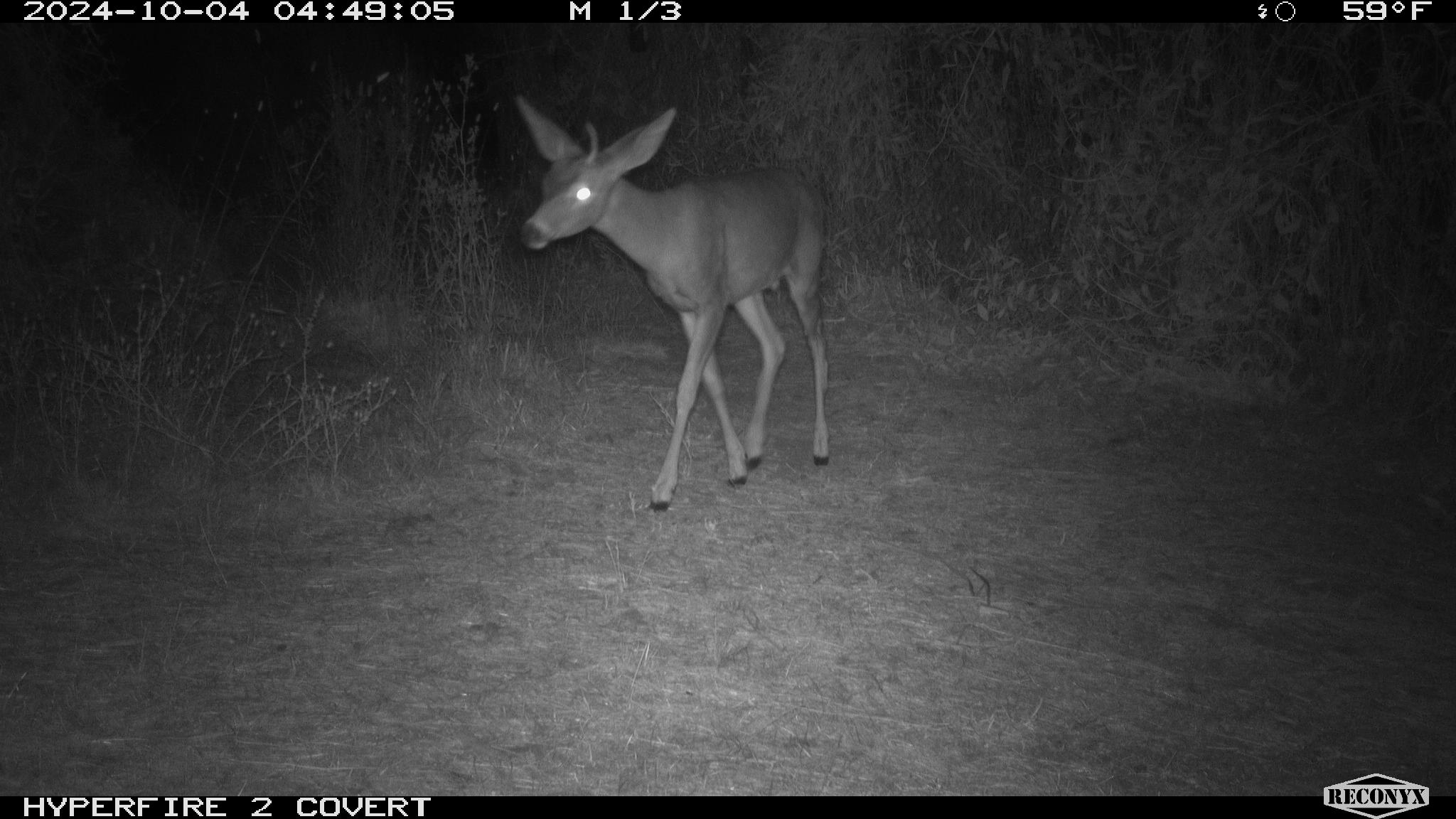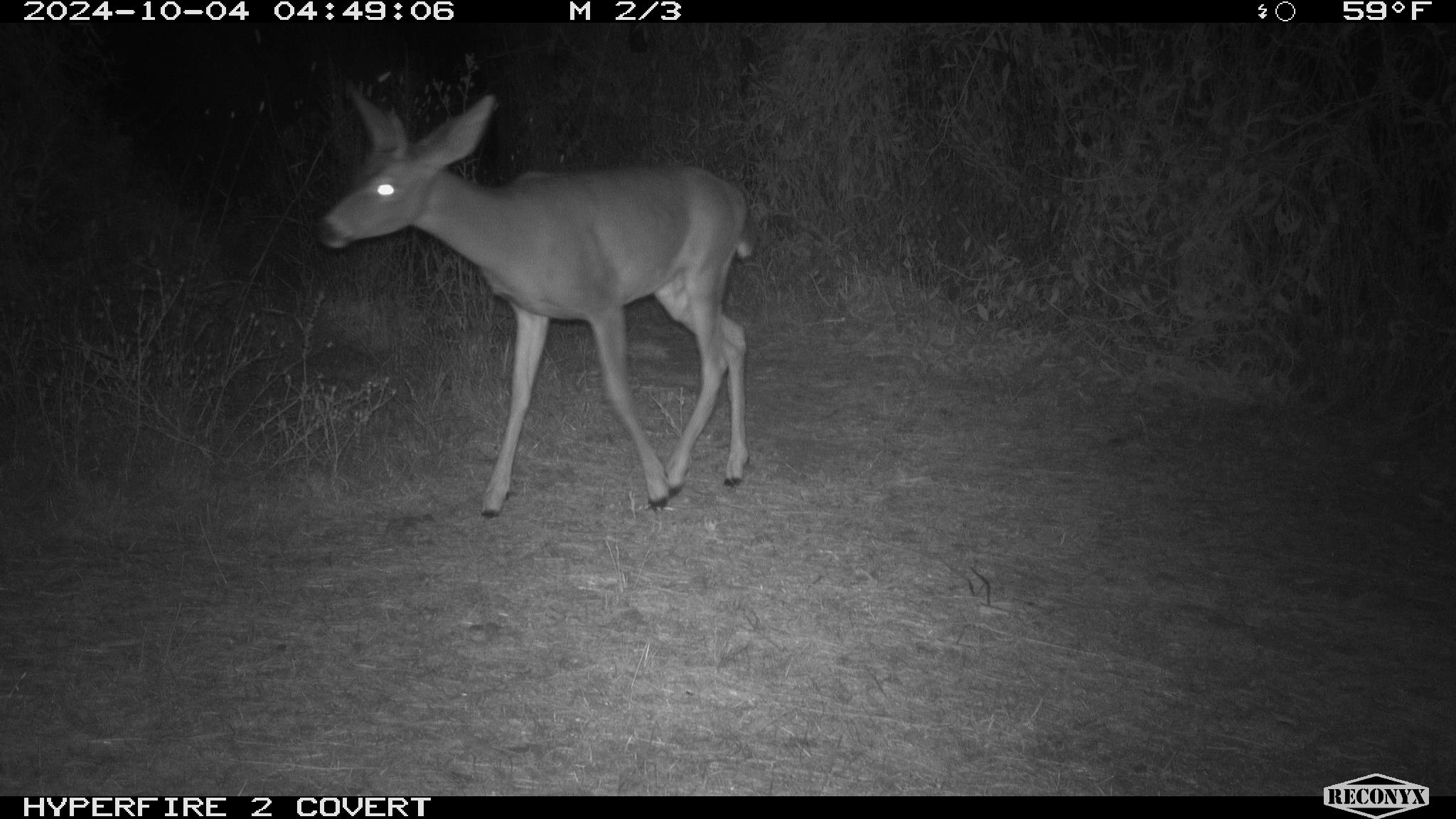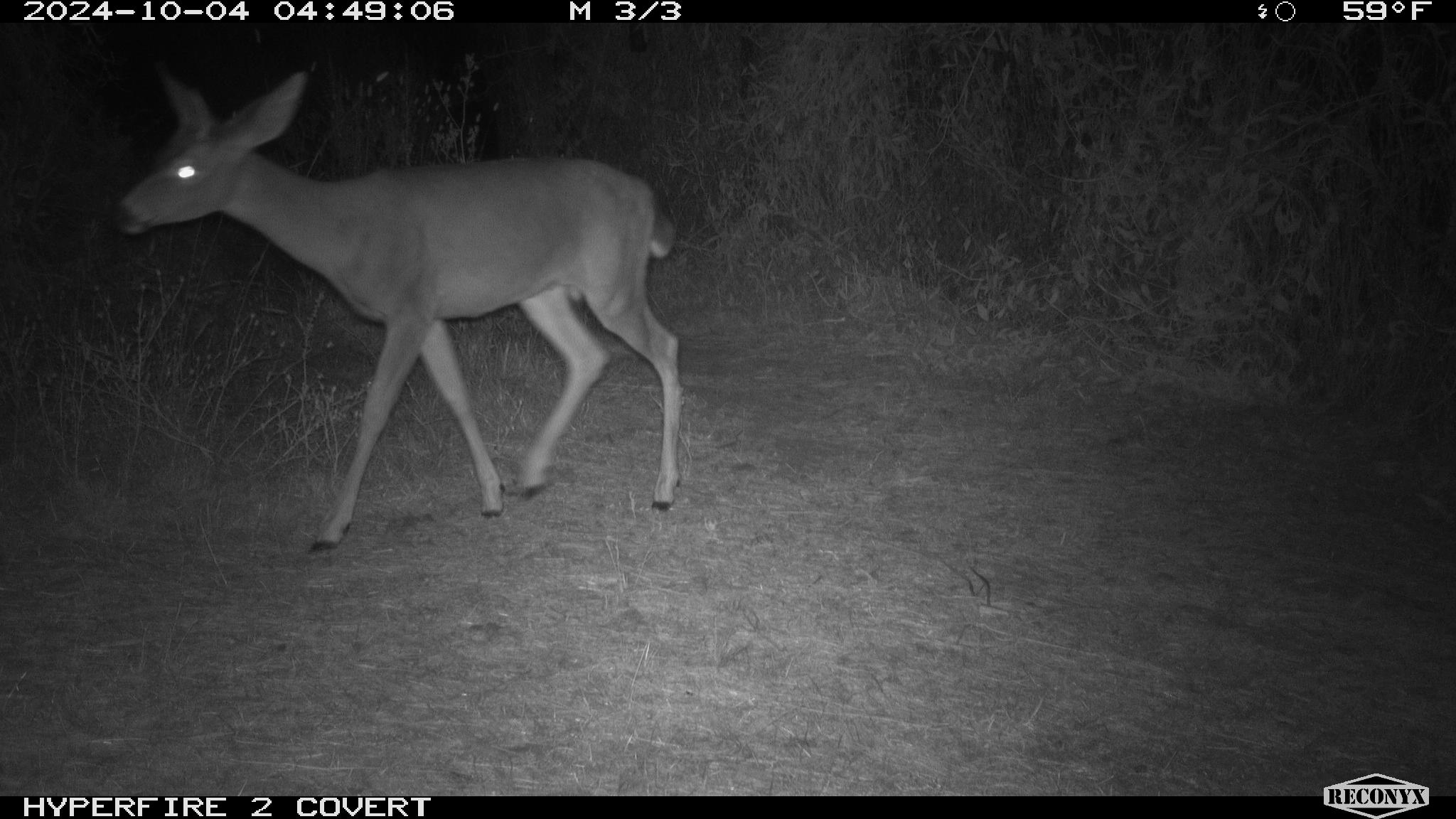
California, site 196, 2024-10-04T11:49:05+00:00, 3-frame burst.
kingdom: Animalia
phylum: Chordata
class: Mammalia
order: Artiodactyla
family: Cervidae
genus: Odocoileus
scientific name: Odocoileus hemionus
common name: mule deer